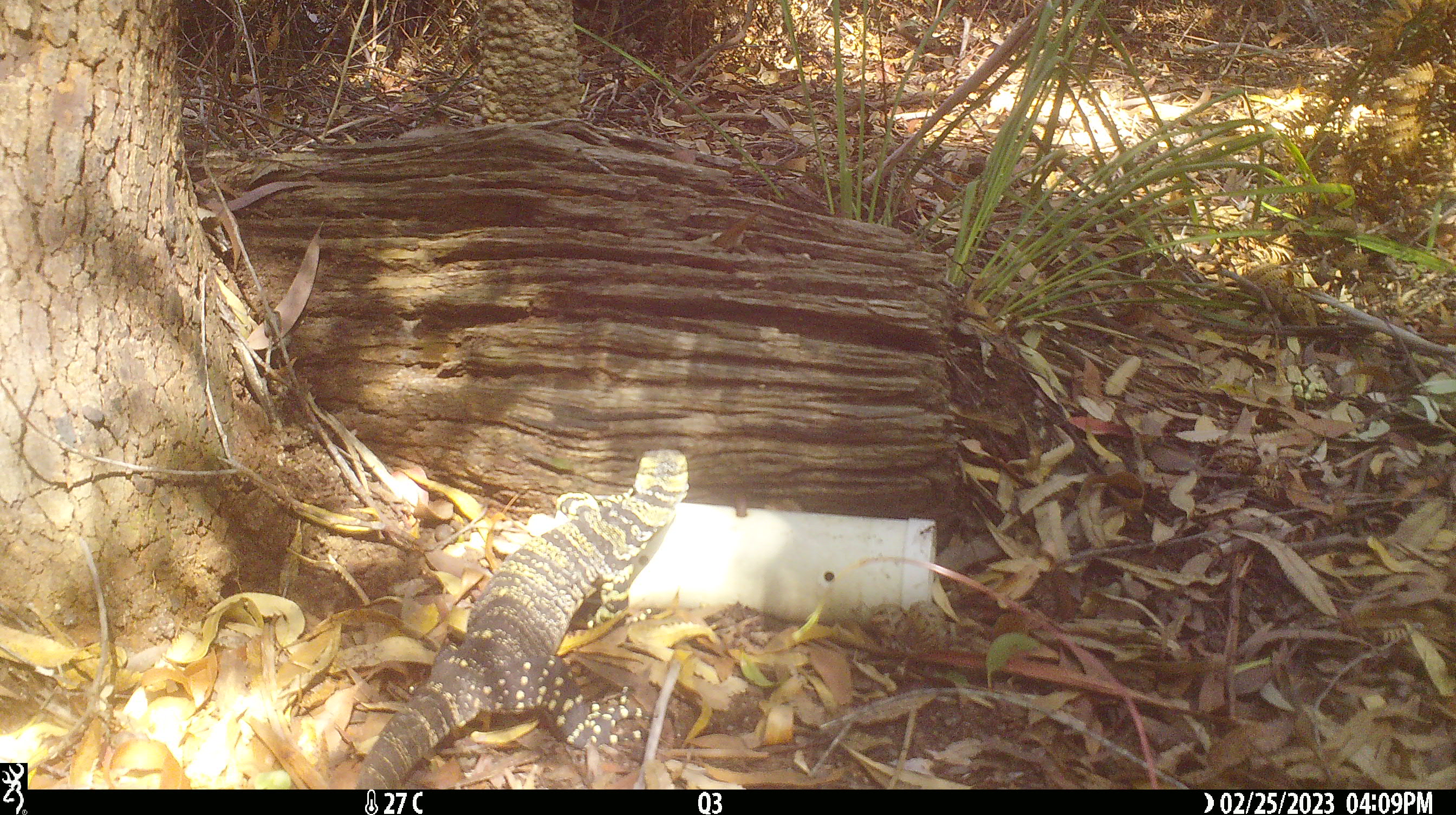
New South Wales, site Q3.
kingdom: Animalia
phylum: Chordata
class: Reptilia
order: Squamata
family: Varanidae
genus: Varanus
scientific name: Varanus varius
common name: lace monitor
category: goanna